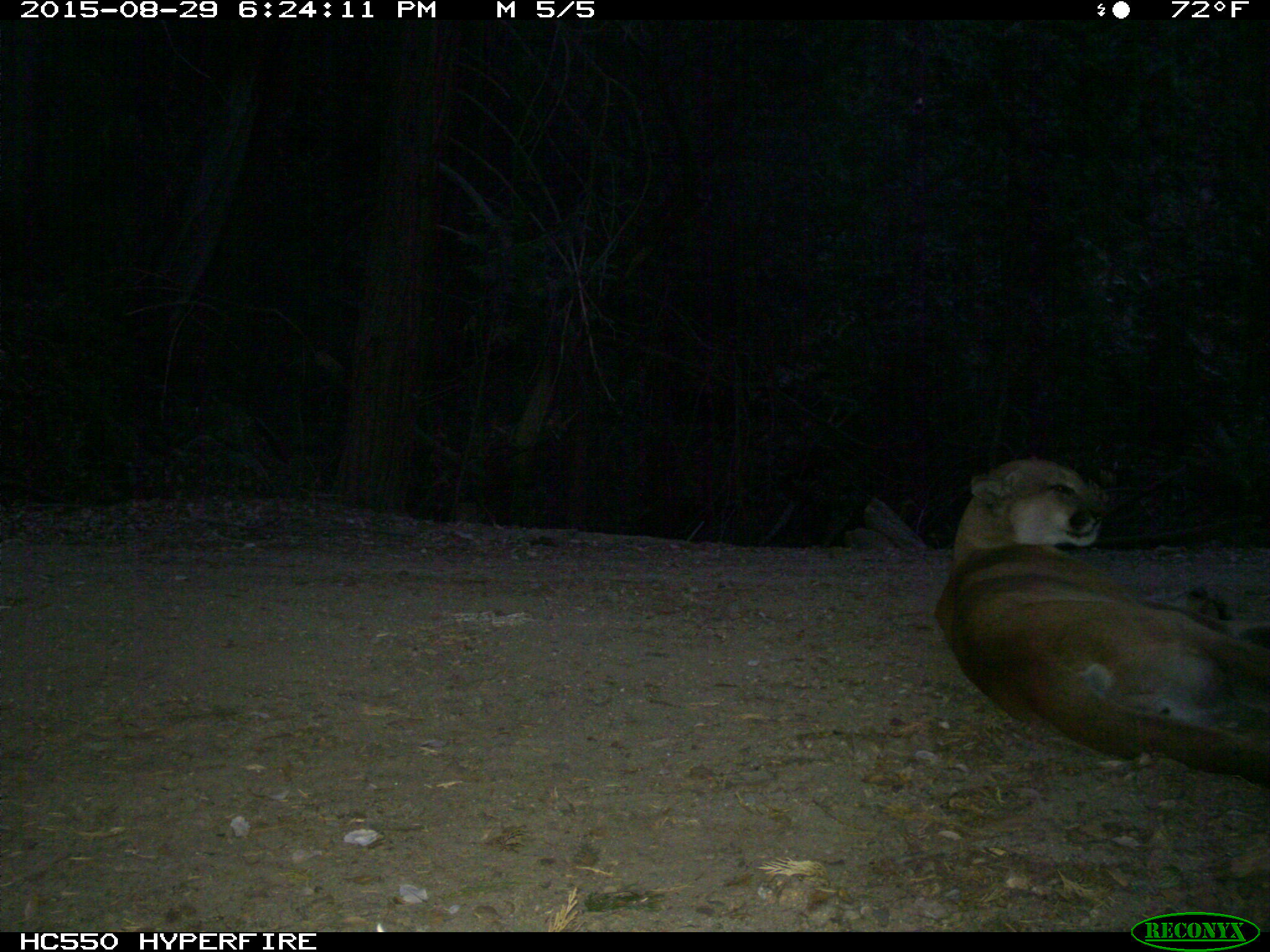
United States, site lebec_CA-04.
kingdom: Animalia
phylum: Chordata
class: Mammalia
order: Carnivora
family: Felidae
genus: Puma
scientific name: Puma concolor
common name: mountain lion